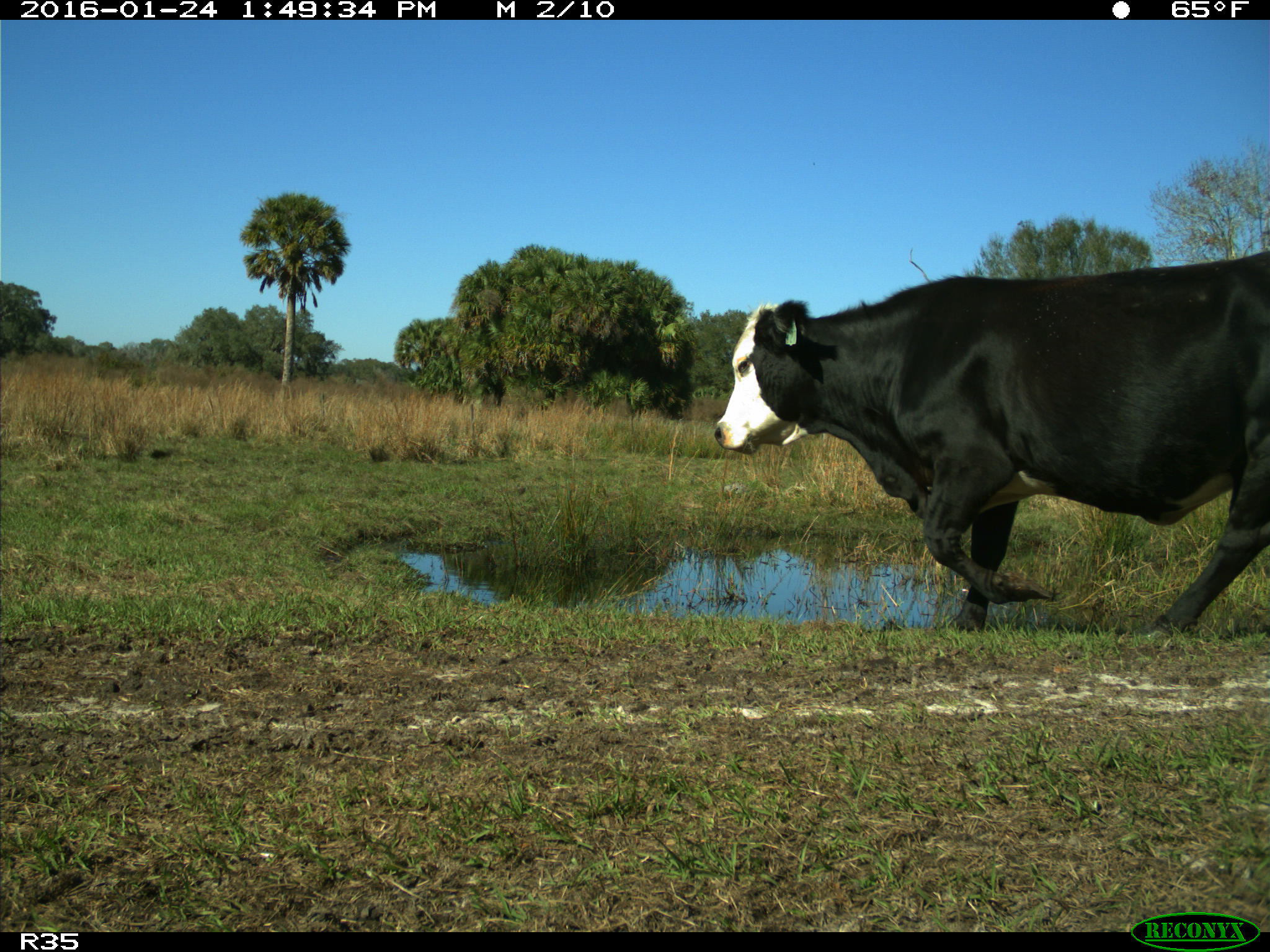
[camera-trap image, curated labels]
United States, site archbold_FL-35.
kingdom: Animalia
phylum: Chordata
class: Mammalia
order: Artiodactyla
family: Bovidae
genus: Bos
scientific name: Bos taurus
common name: domestic cow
Bos taurus (domestic cow).